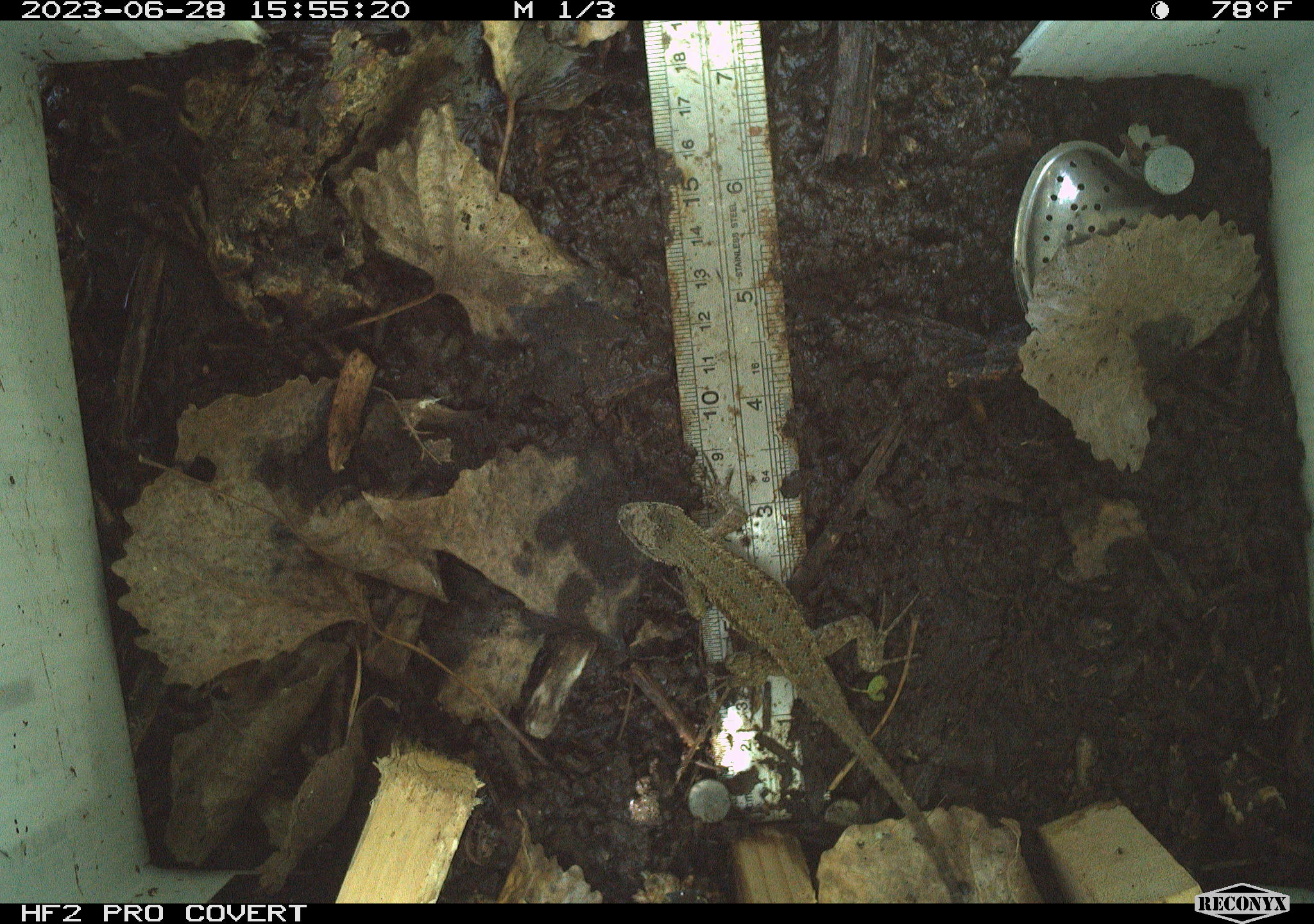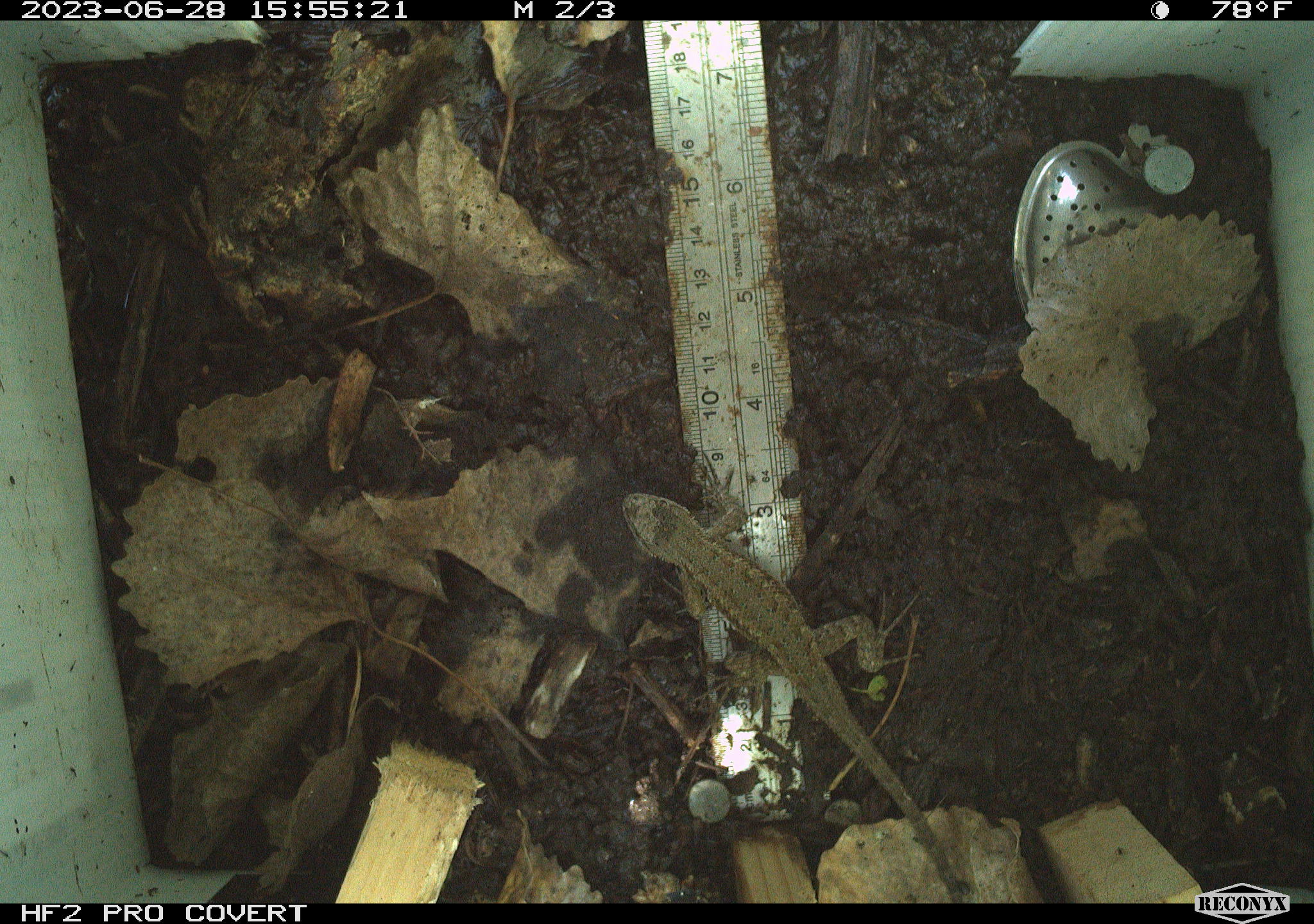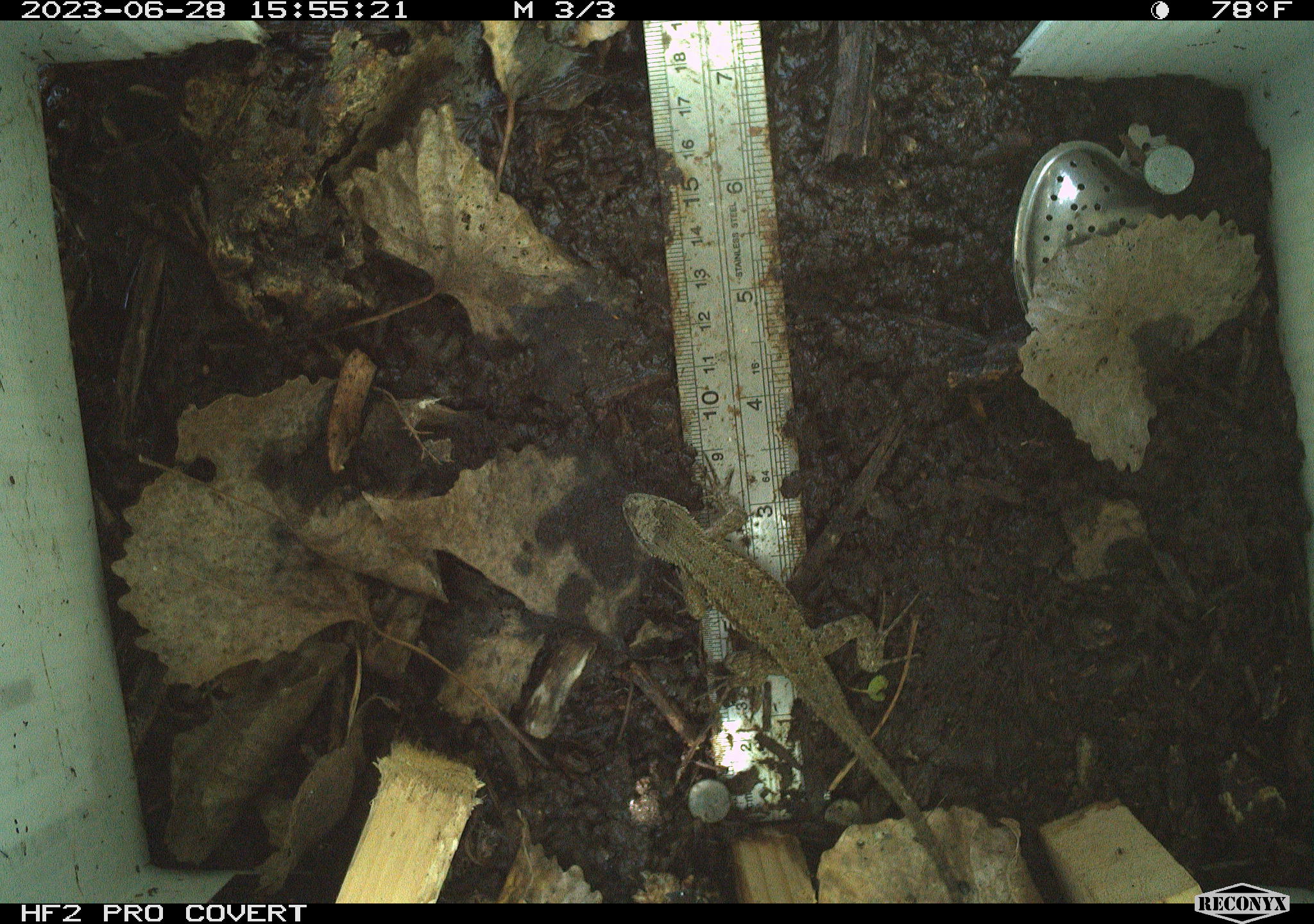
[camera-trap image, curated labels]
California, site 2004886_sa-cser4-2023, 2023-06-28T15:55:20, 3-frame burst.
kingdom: Animalia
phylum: Chordata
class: Reptilia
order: Squamata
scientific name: Squamata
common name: lizards and snakes